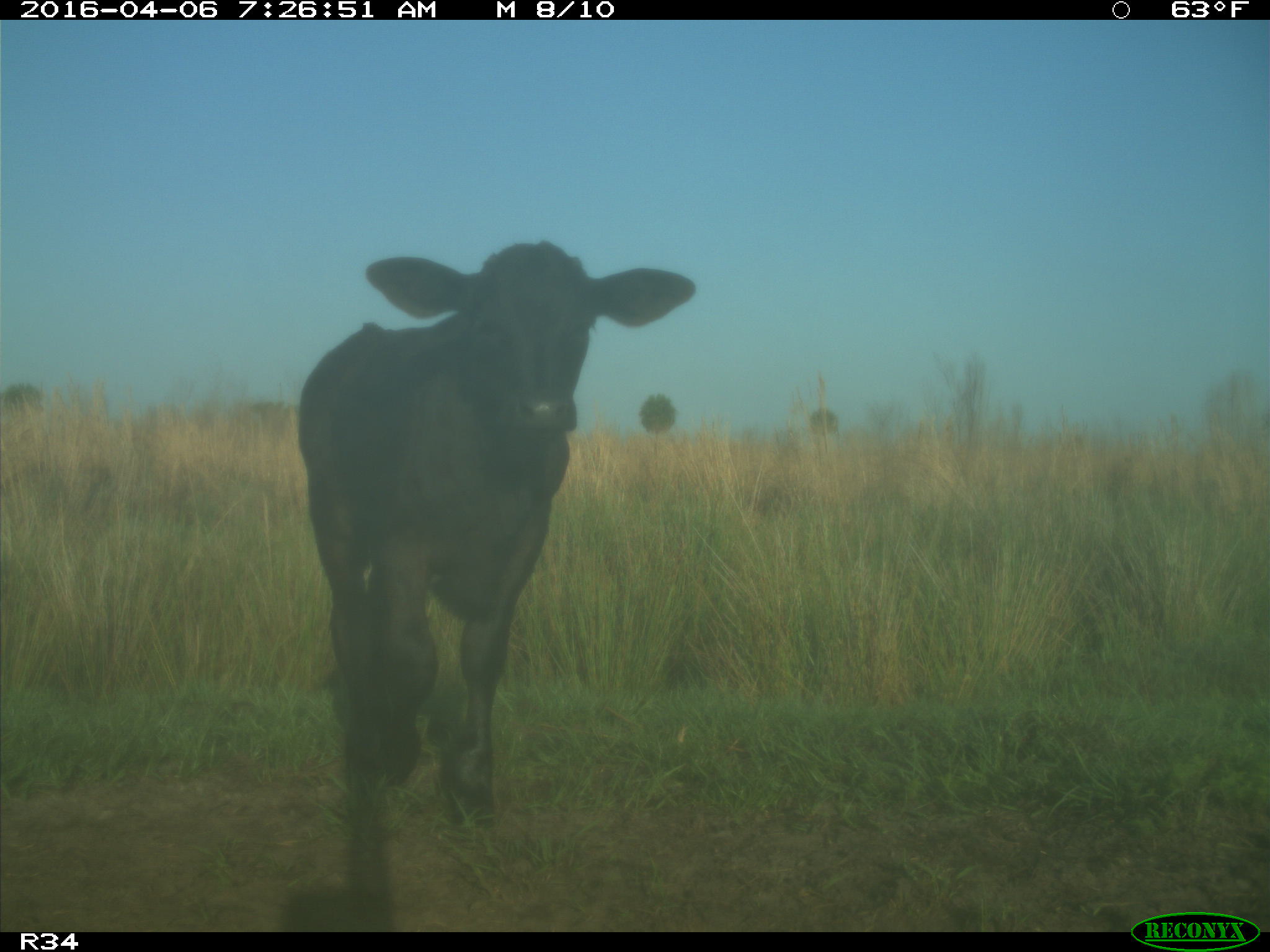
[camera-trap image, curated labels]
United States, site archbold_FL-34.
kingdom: Animalia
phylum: Chordata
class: Mammalia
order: Artiodactyla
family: Bovidae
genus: Bos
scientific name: Bos taurus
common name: domestic cow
Bos taurus (domestic cow).